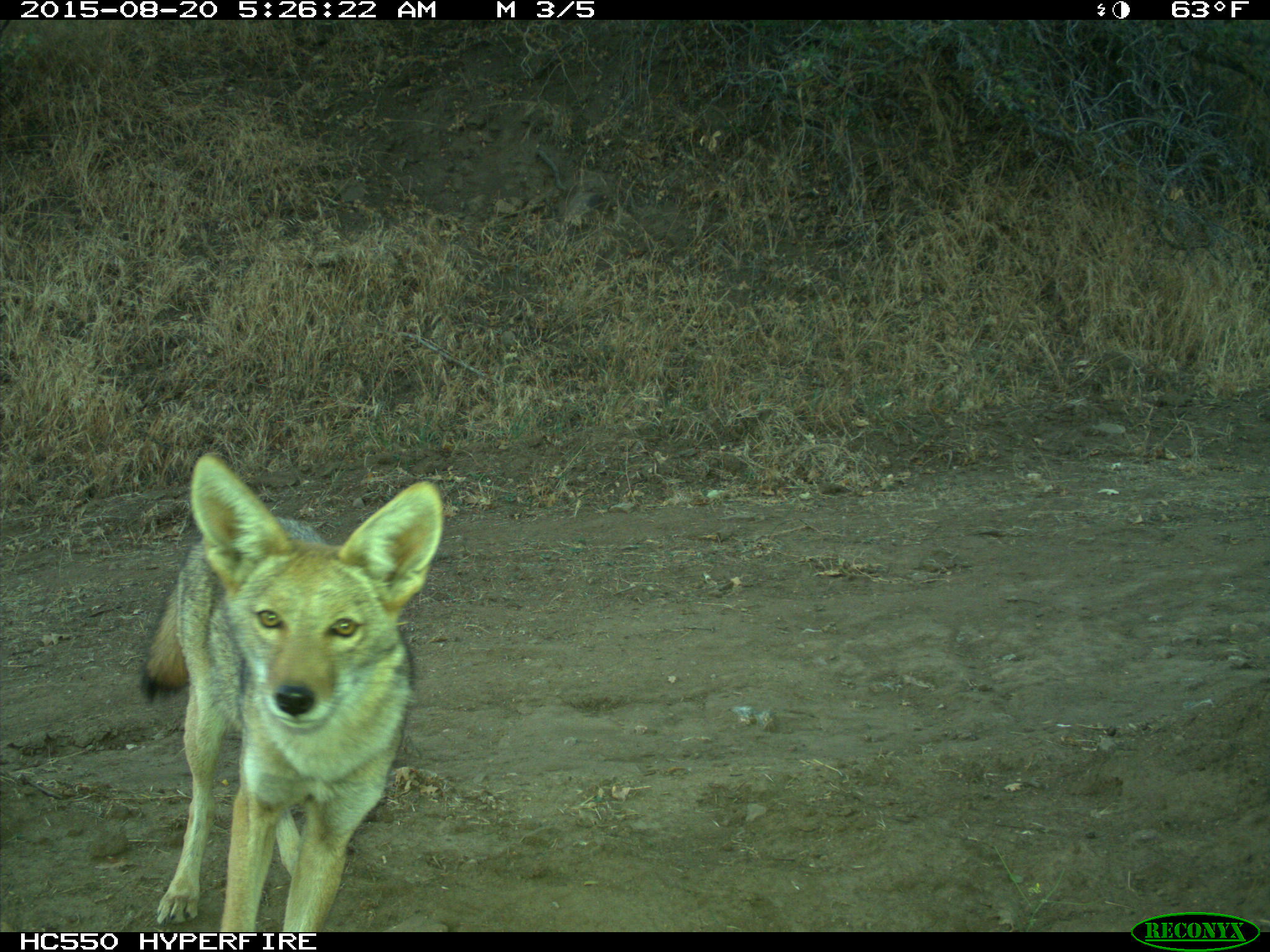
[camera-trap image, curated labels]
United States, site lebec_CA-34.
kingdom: Animalia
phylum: Chordata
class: Mammalia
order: Carnivora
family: Canidae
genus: Canis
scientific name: Canis latrans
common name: coyote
Canis latrans (coyote).